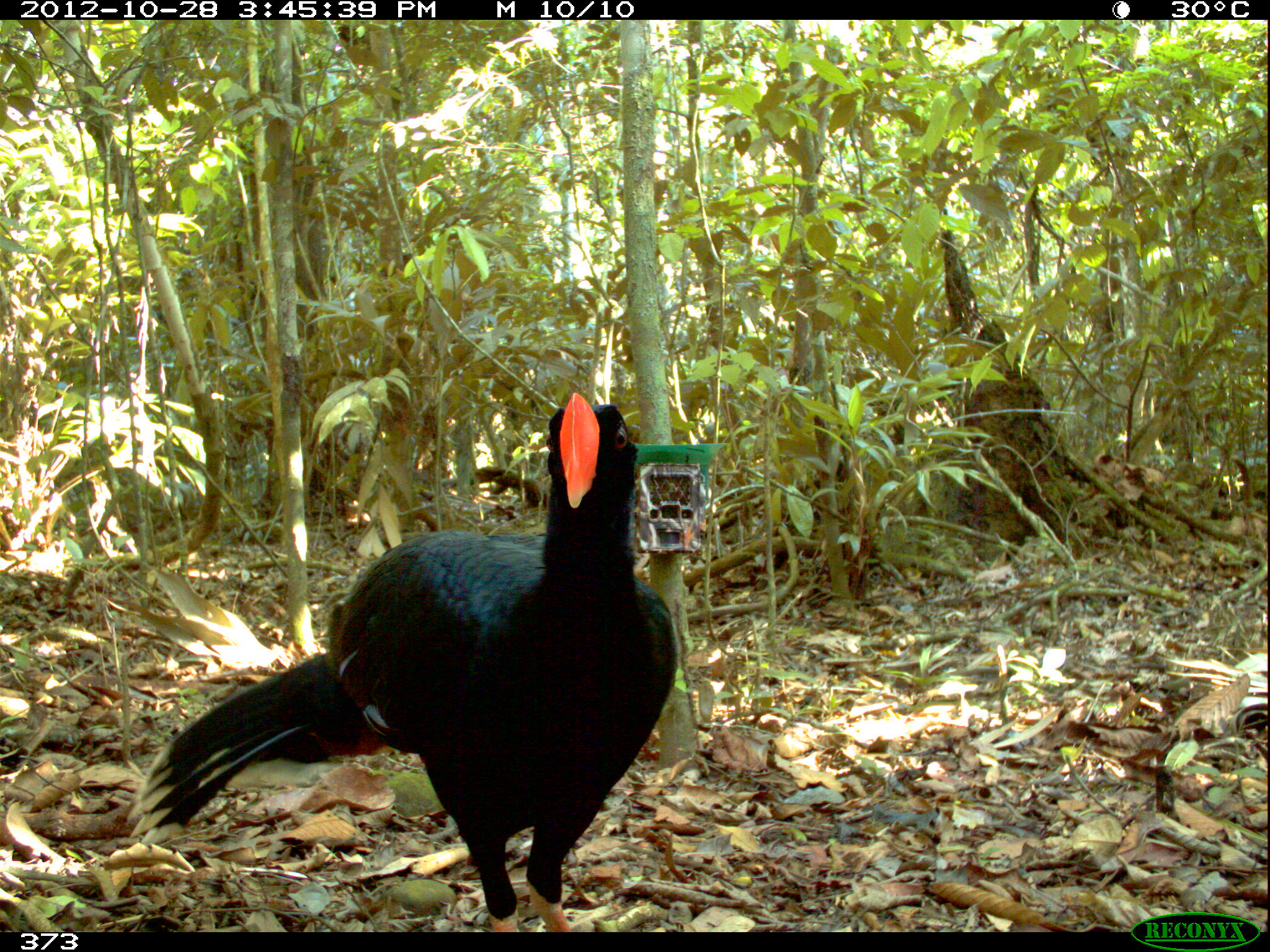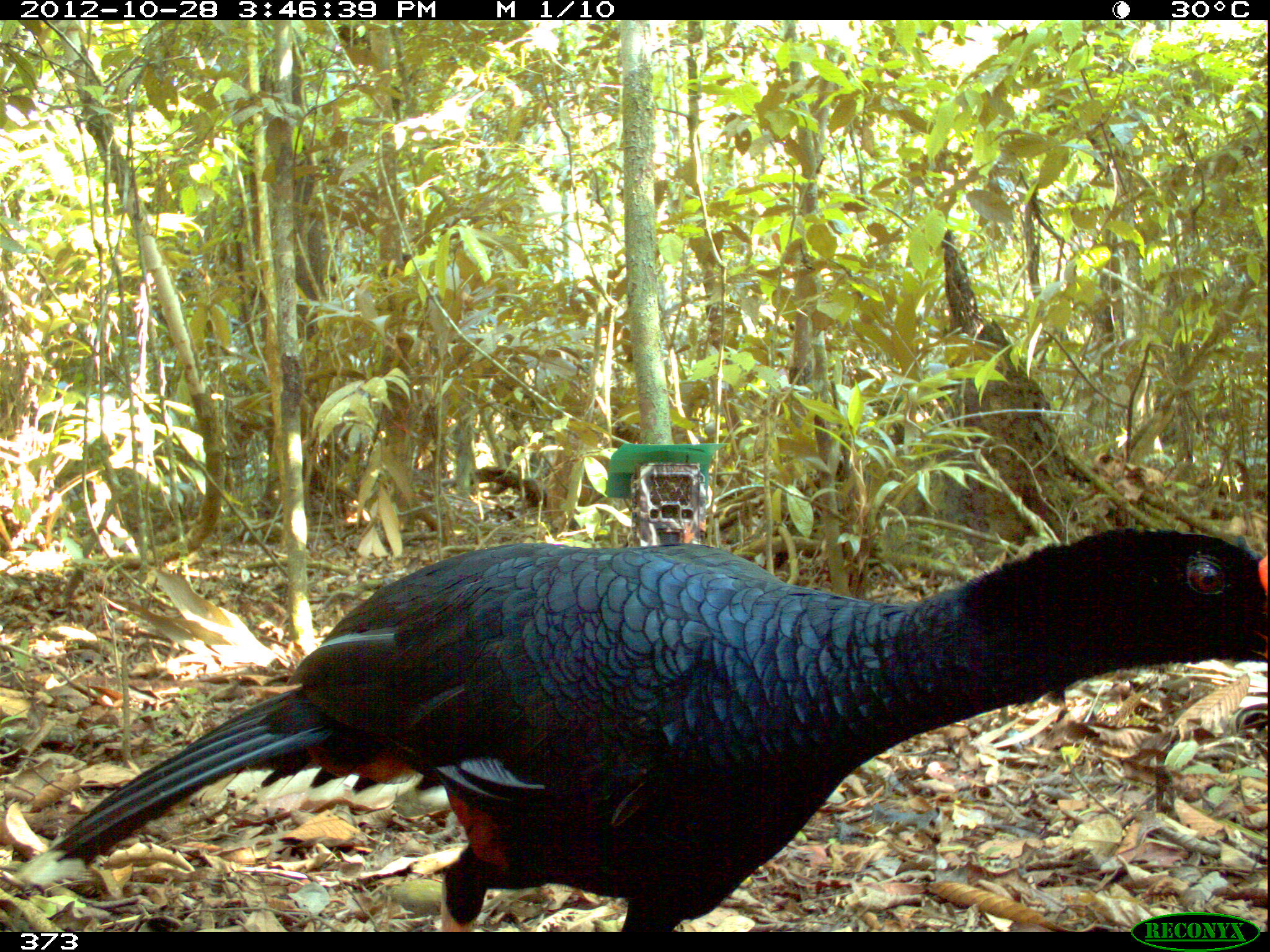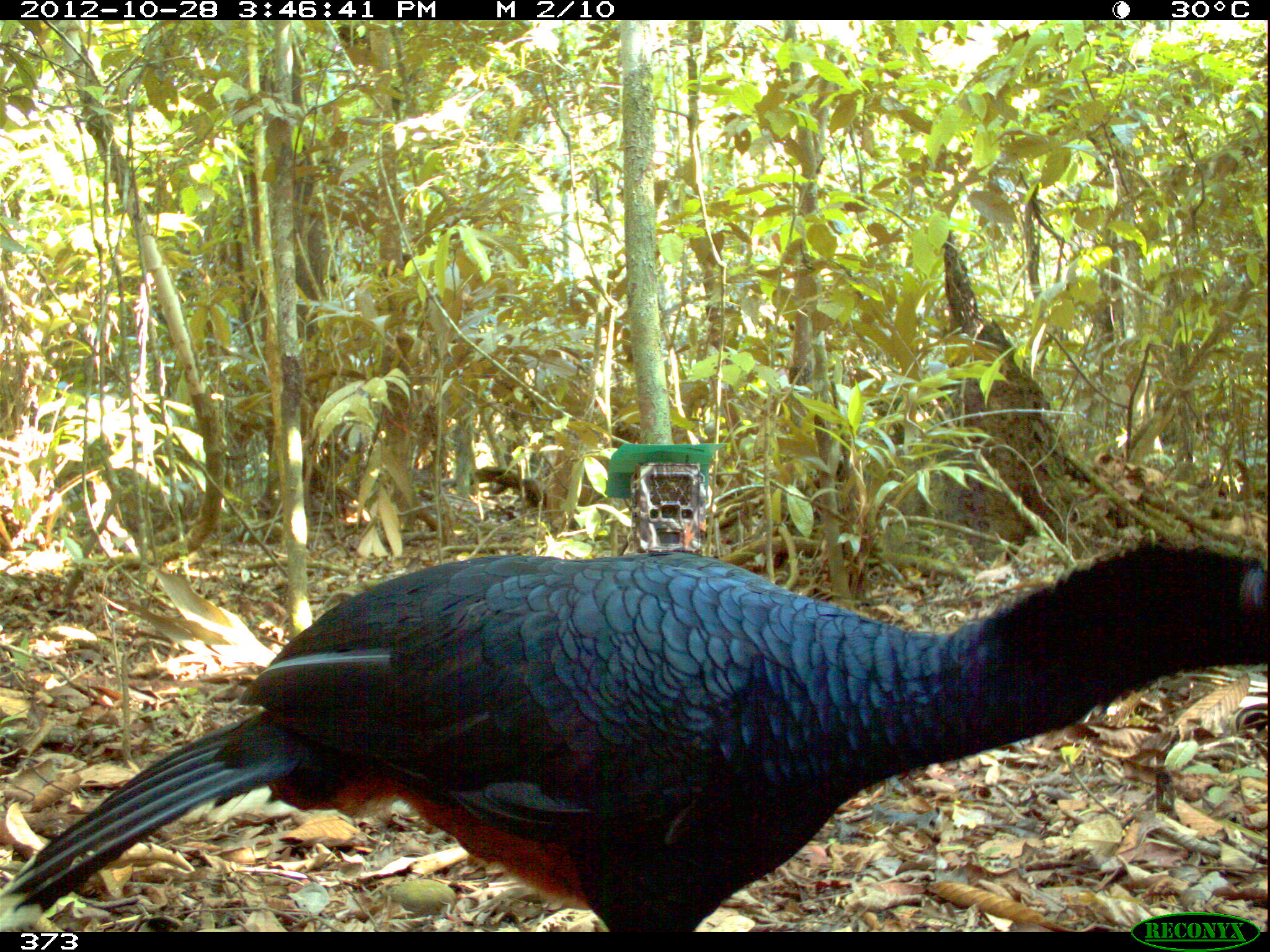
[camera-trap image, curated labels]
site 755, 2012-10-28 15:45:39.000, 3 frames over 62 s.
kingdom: Animalia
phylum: Chordata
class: Aves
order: Galliformes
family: Cracidae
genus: Mitu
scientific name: Mitu tuberosum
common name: razor-billed curassow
Mitu tuberosum (razor-billed curassow).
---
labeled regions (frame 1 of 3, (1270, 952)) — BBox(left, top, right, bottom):
mitu tuberosum: BBox(126, 391, 679, 932)